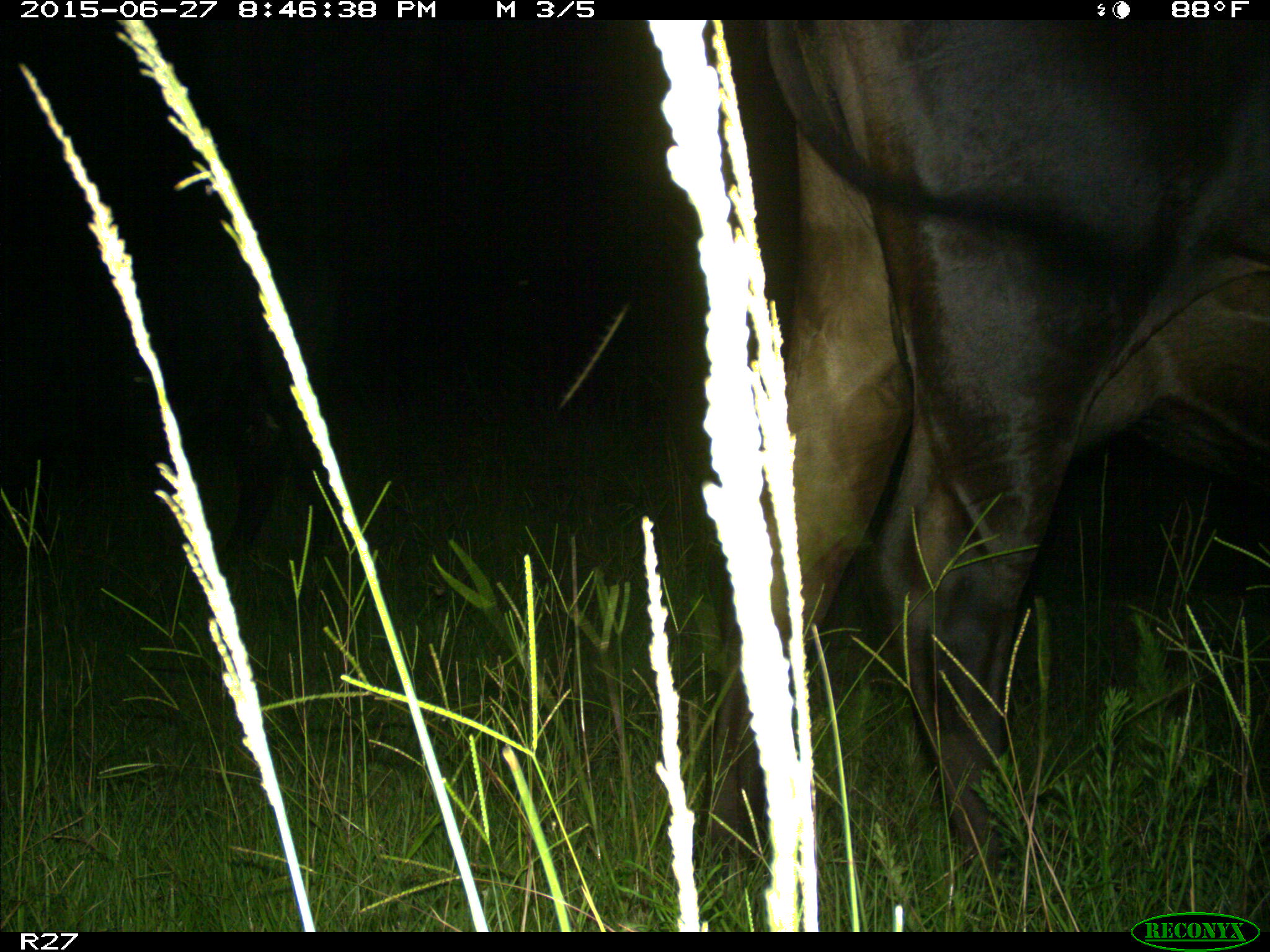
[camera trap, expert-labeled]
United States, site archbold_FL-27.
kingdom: Animalia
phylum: Chordata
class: Mammalia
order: Artiodactyla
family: Bovidae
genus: Bos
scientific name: Bos taurus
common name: domestic cow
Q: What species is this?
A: Bos taurus (domestic cow).